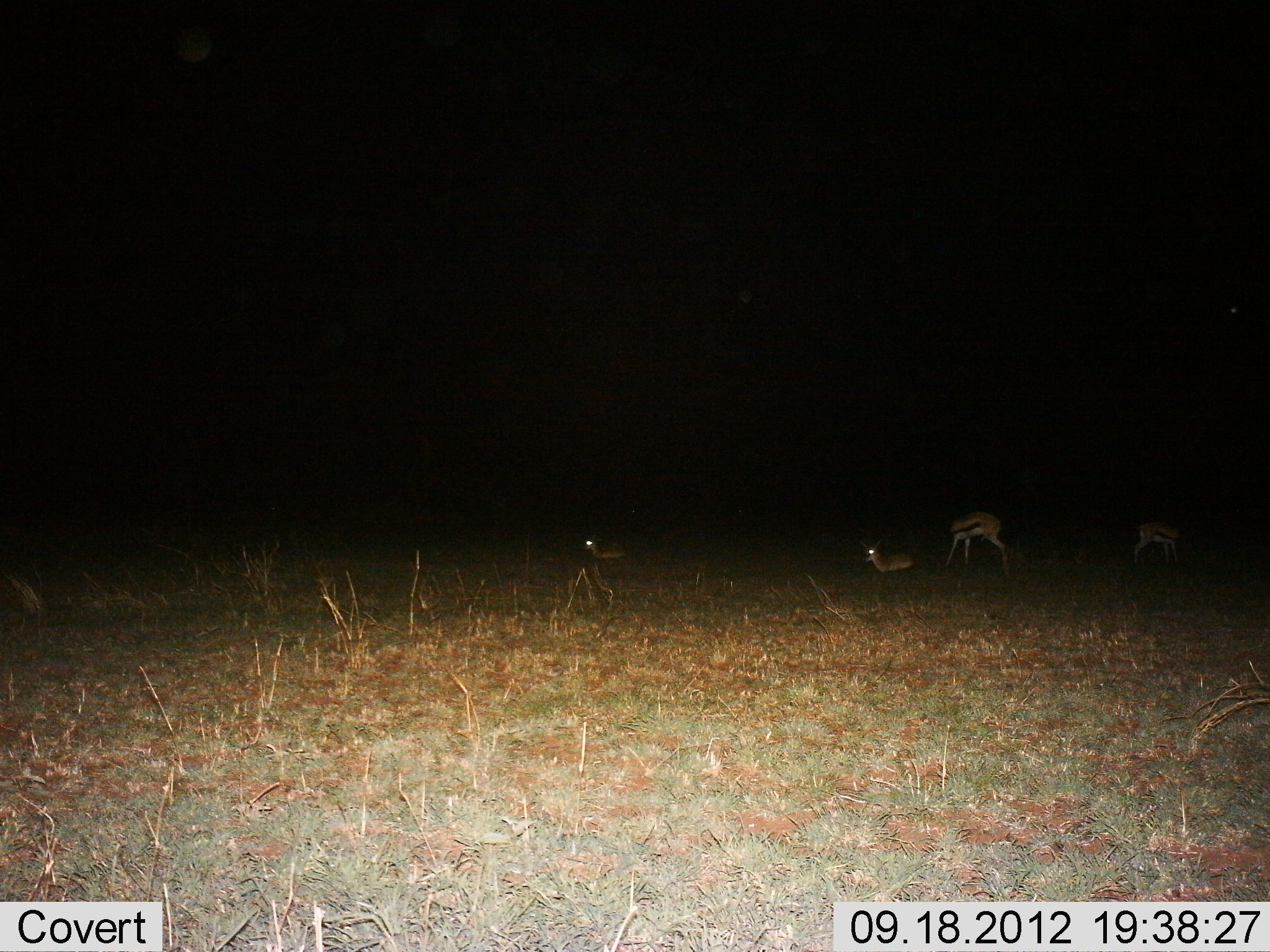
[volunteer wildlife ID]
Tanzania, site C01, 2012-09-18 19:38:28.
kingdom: Animalia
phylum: Chordata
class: Mammalia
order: Artiodactyla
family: Bovidae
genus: Eudorcas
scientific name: Eudorcas thomsonii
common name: thomson's gazelle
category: gazellethomsons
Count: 4.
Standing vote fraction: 55%.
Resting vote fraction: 82%.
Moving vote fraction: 0%.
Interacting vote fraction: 0%.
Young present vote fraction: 9%.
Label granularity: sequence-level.